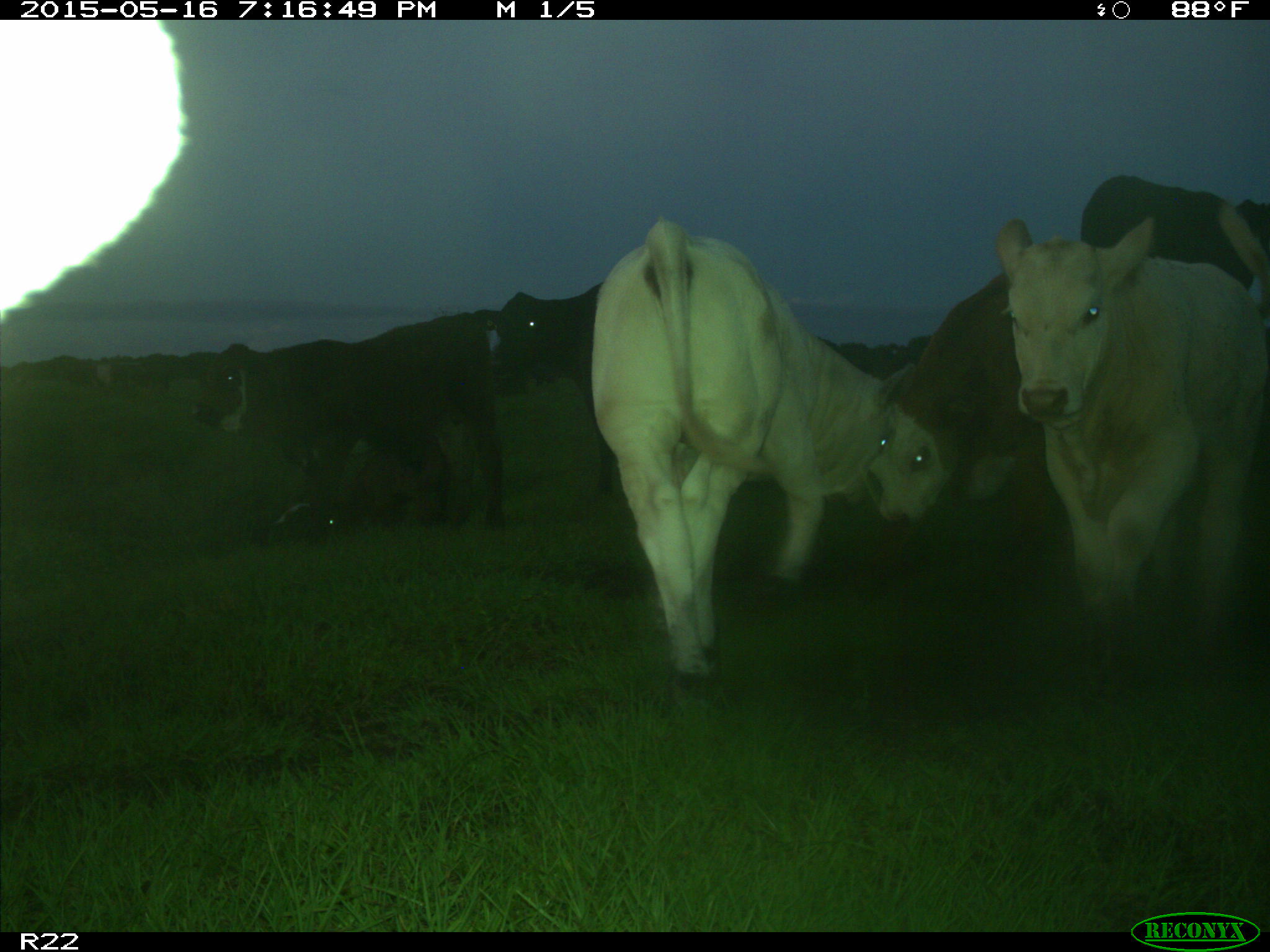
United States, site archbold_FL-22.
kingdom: Animalia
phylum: Chordata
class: Mammalia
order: Artiodactyla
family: Bovidae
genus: Bos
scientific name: Bos taurus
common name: domestic cow